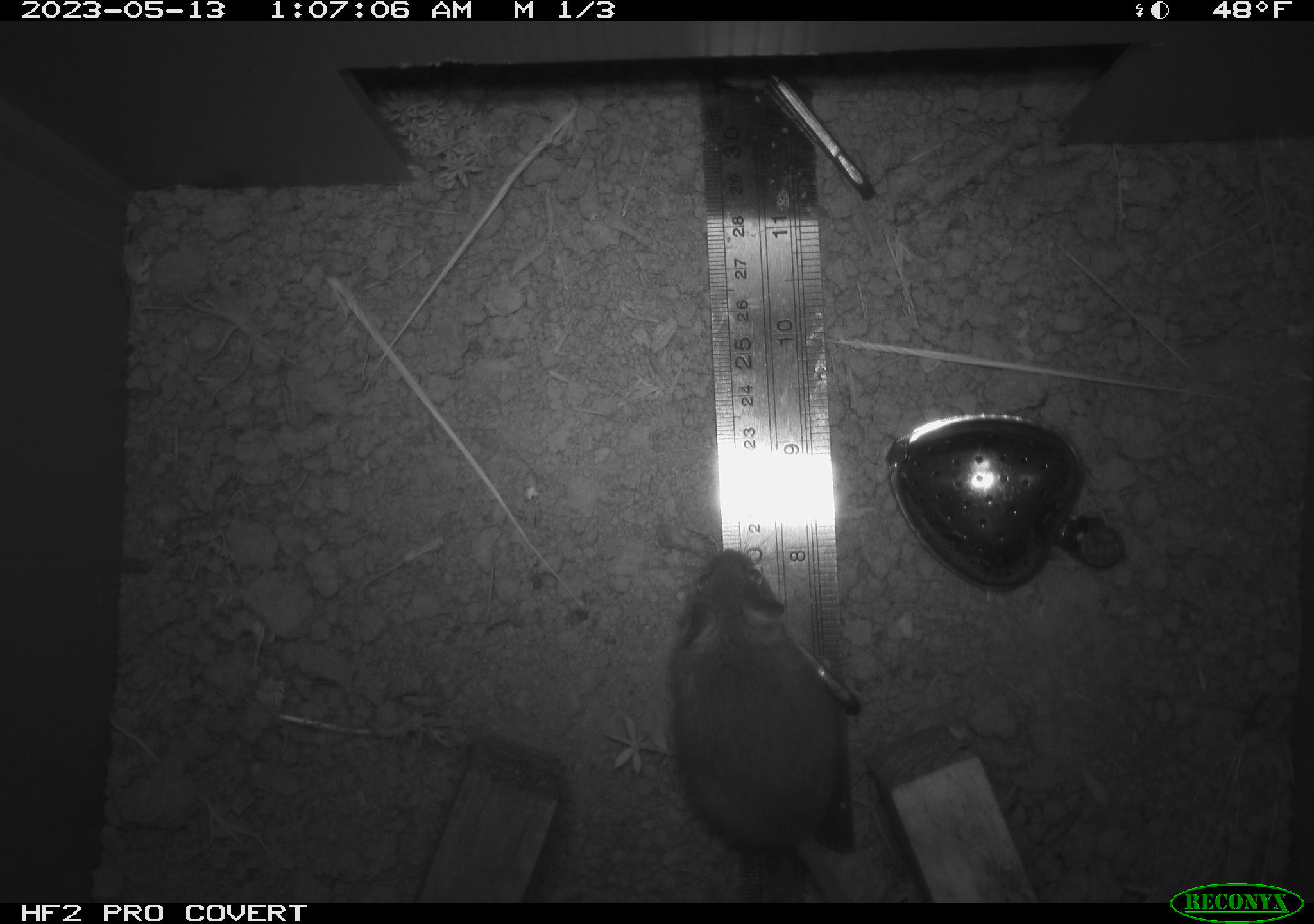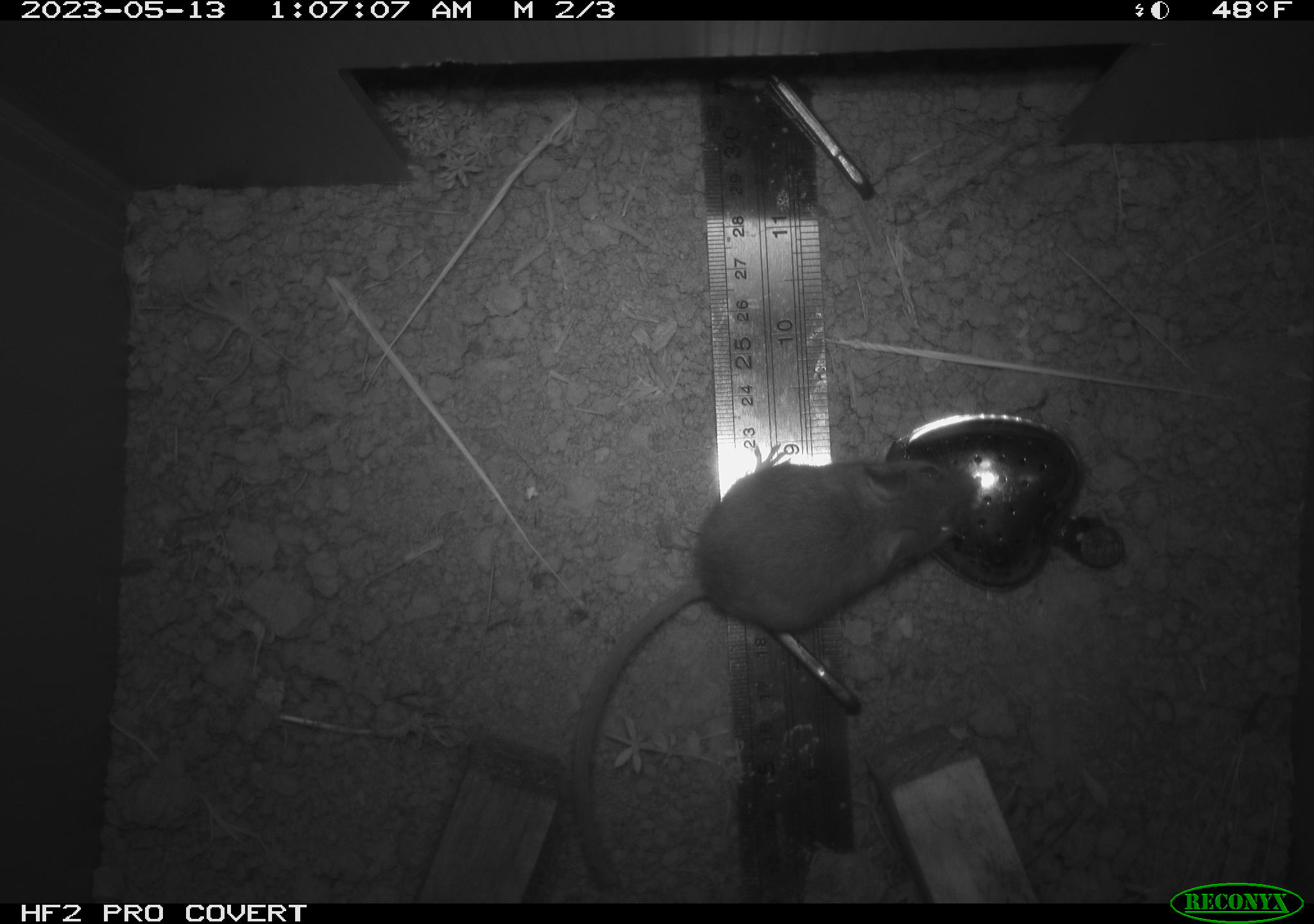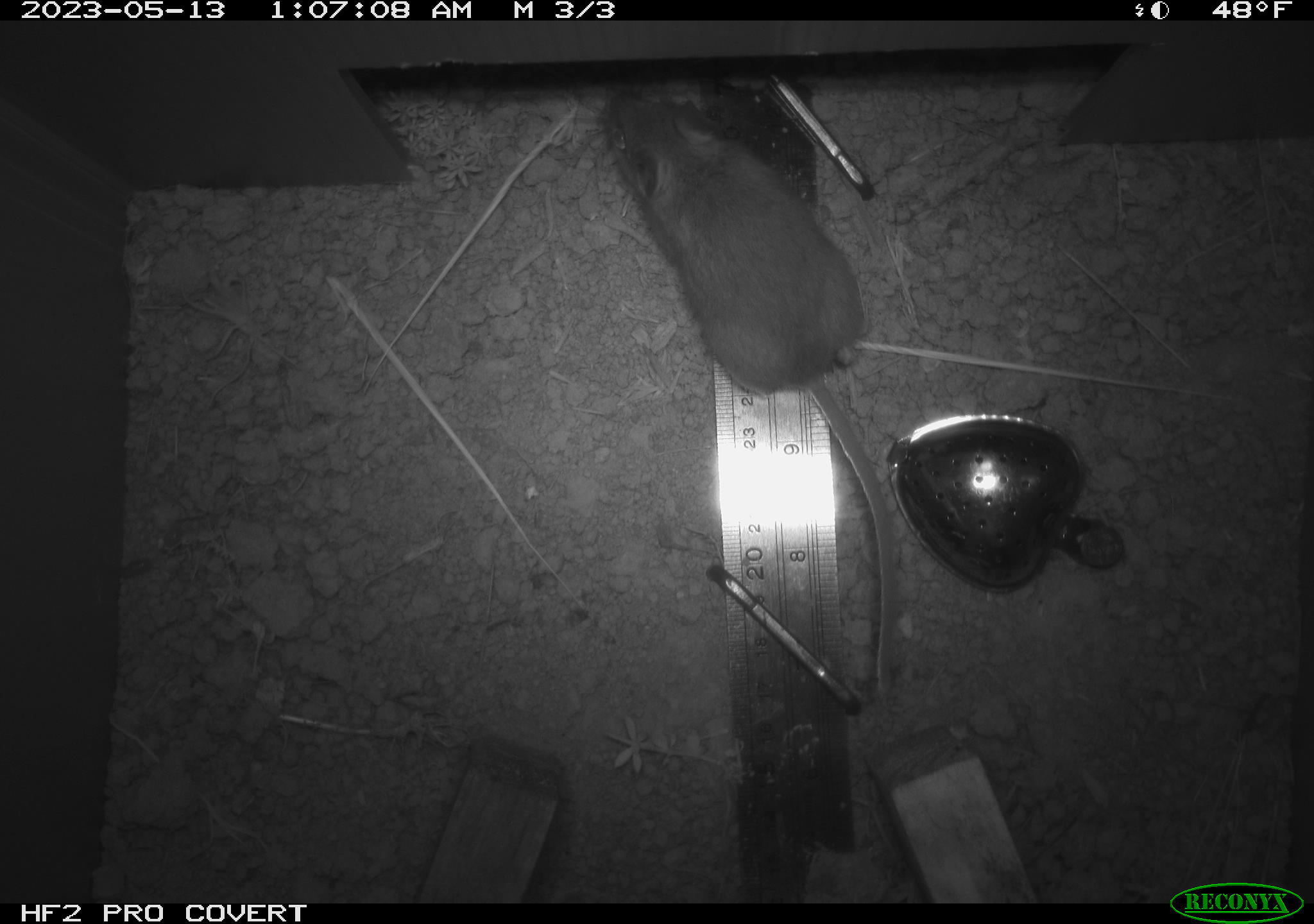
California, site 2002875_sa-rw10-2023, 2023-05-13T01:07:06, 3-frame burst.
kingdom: Animalia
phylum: Chordata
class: Mammalia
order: Rodentia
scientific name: Rodentia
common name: mouse species